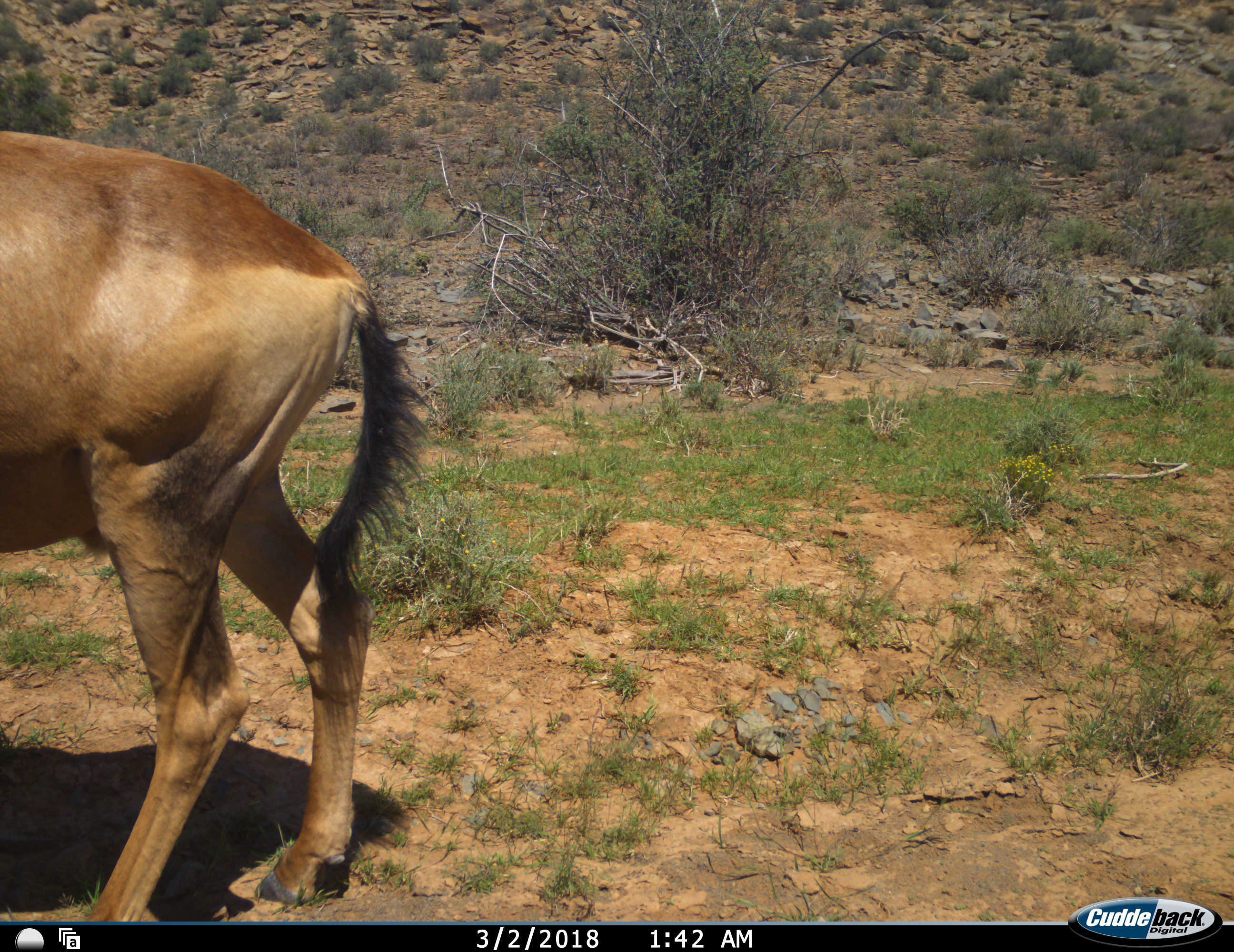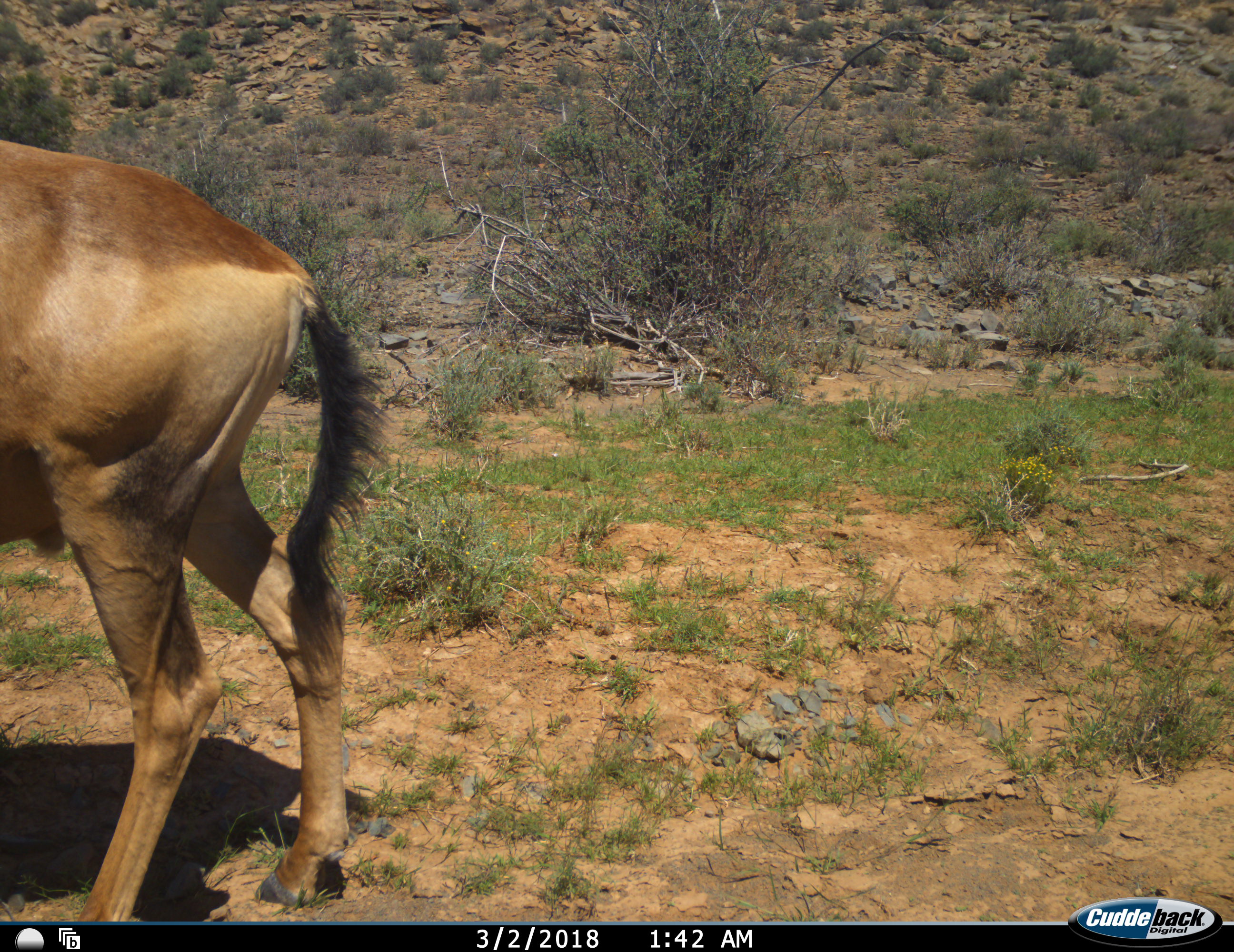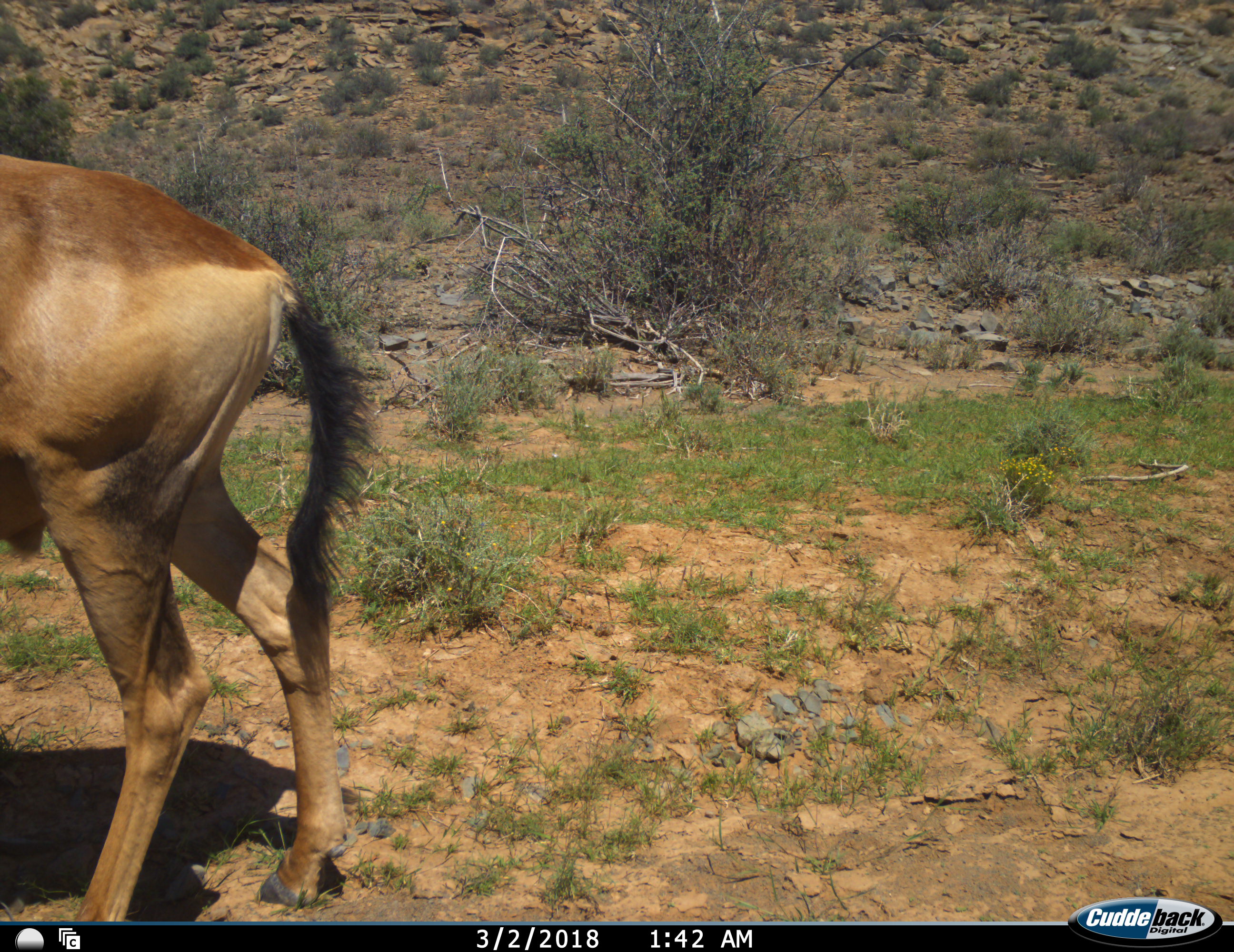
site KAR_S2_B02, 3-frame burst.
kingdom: Animalia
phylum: Chordata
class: Mammalia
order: Artiodactyla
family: Bovidae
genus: Alcelaphus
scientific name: Alcelaphus buselaphus caama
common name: red hartebeest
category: hartebeestred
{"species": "hartebeestred (red hartebeest) (Alcelaphus buselaphus caama)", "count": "1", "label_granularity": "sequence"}